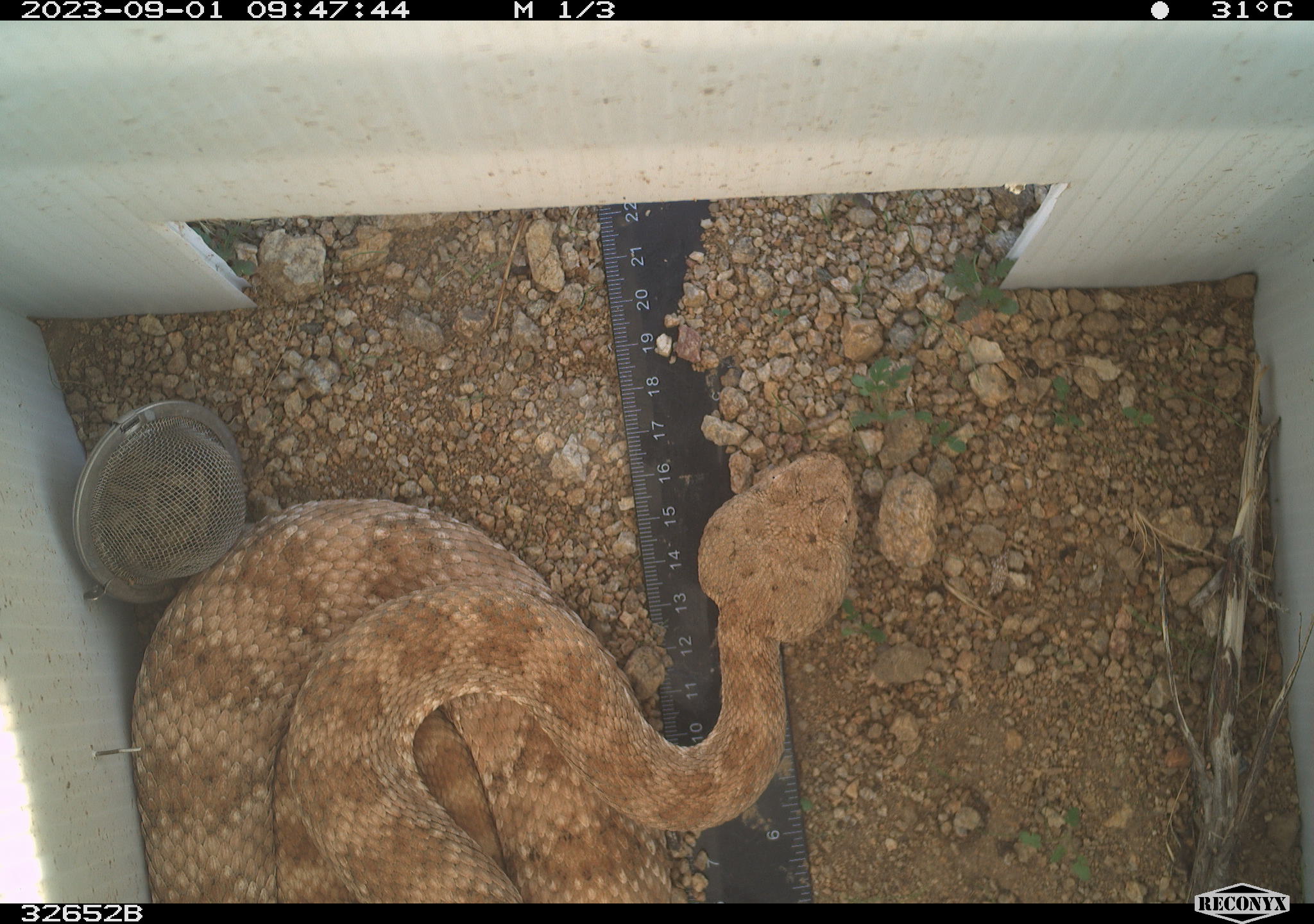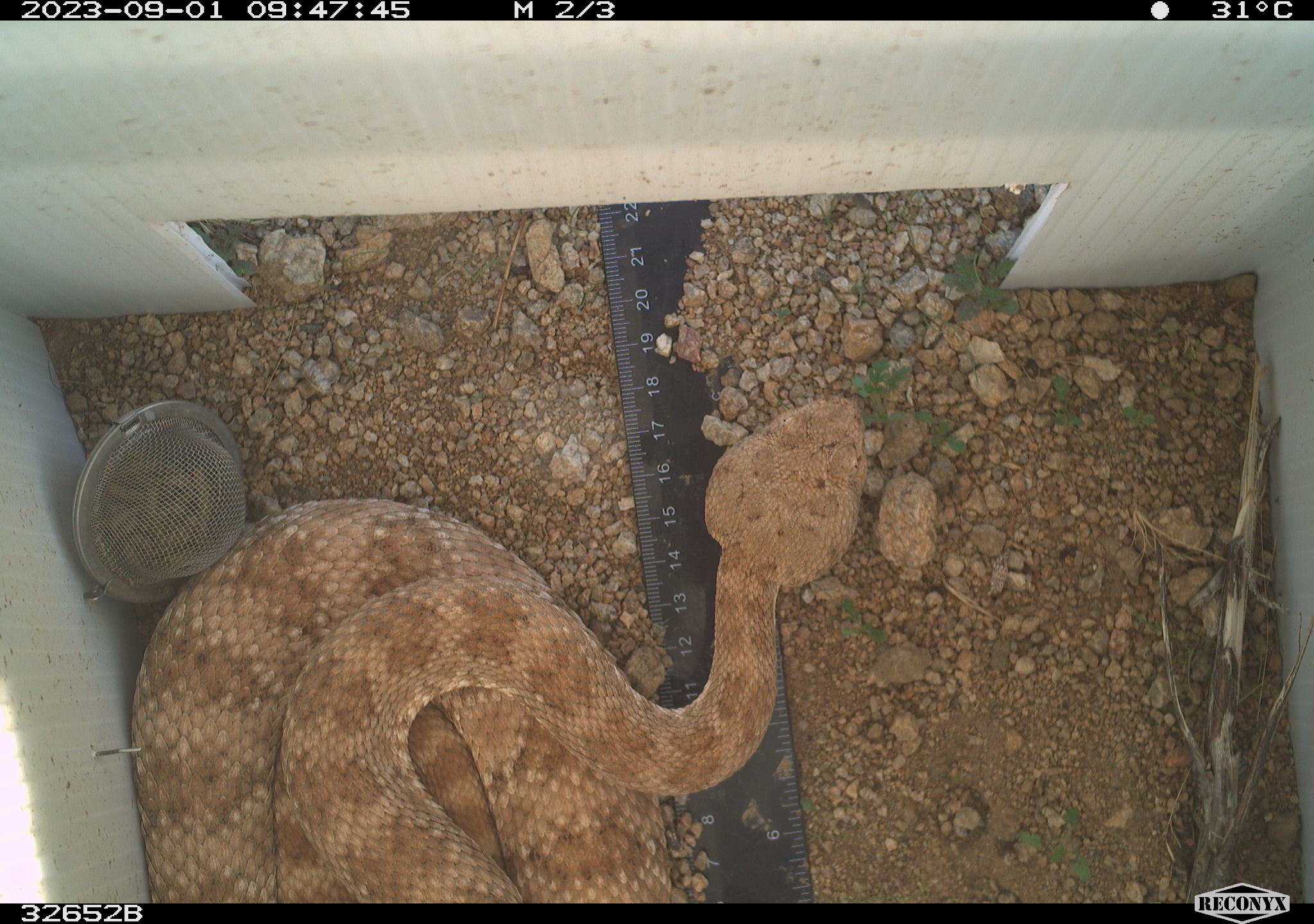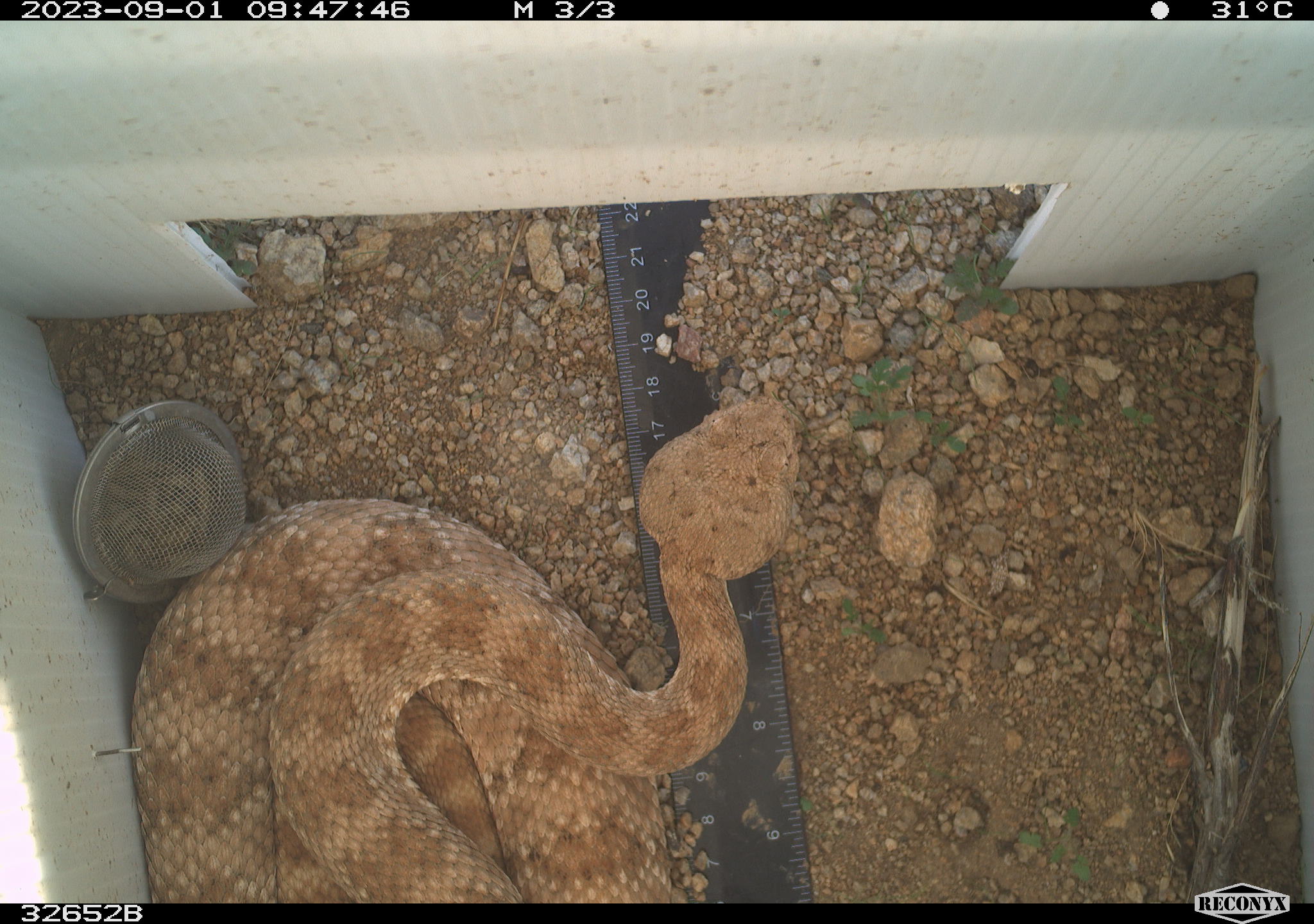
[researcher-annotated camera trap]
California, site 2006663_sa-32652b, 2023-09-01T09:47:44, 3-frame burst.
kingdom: Animalia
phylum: Chordata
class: Reptilia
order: Squamata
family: Viperidae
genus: Crotalus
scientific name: Crotalus pyrrhus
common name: southwestern speckled rattlesnake